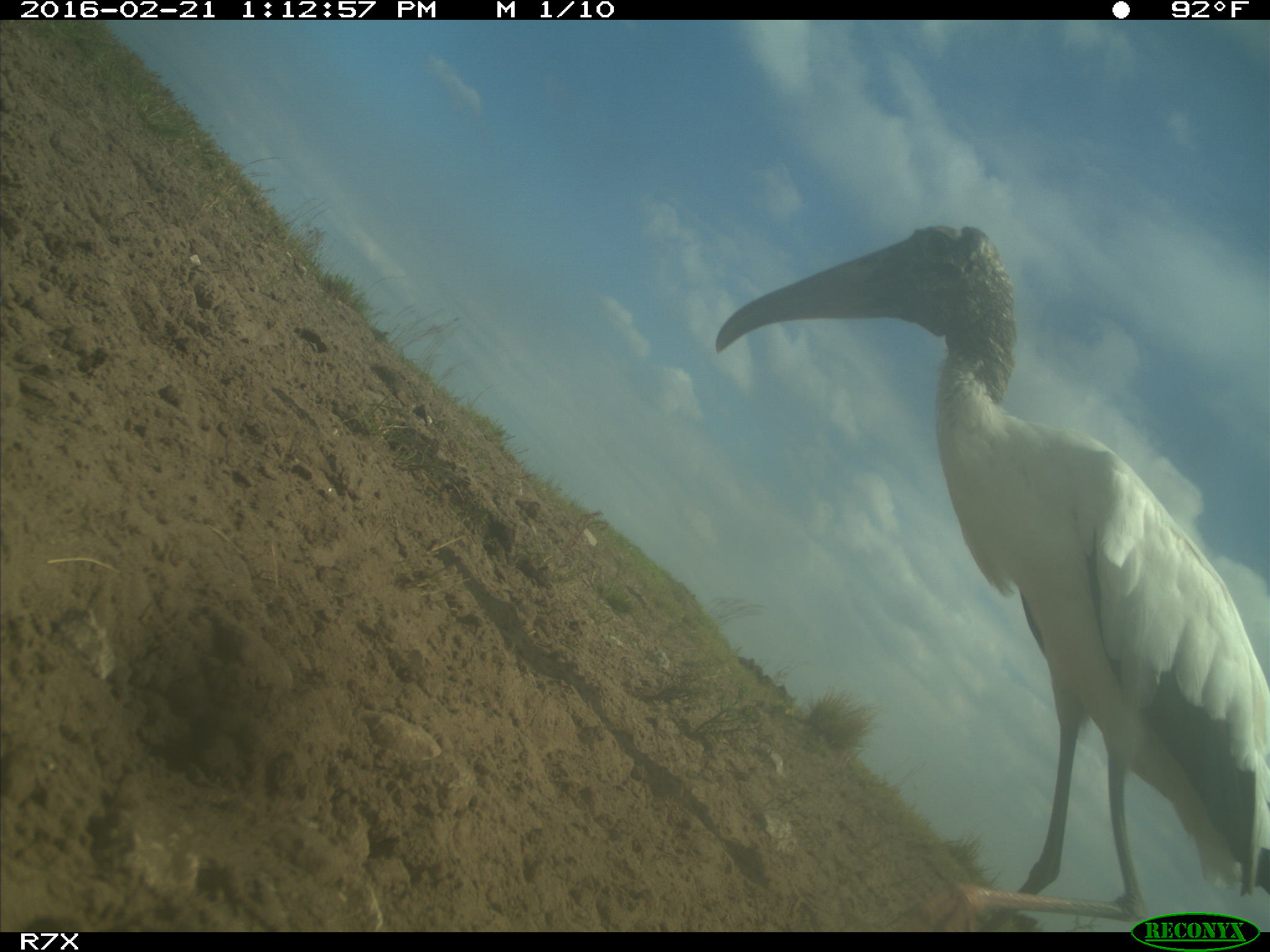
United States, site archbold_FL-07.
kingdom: Animalia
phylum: Chordata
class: Aves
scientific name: Aves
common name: birds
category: unidentified bird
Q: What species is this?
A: Unidentified bird (birds) (Aves).